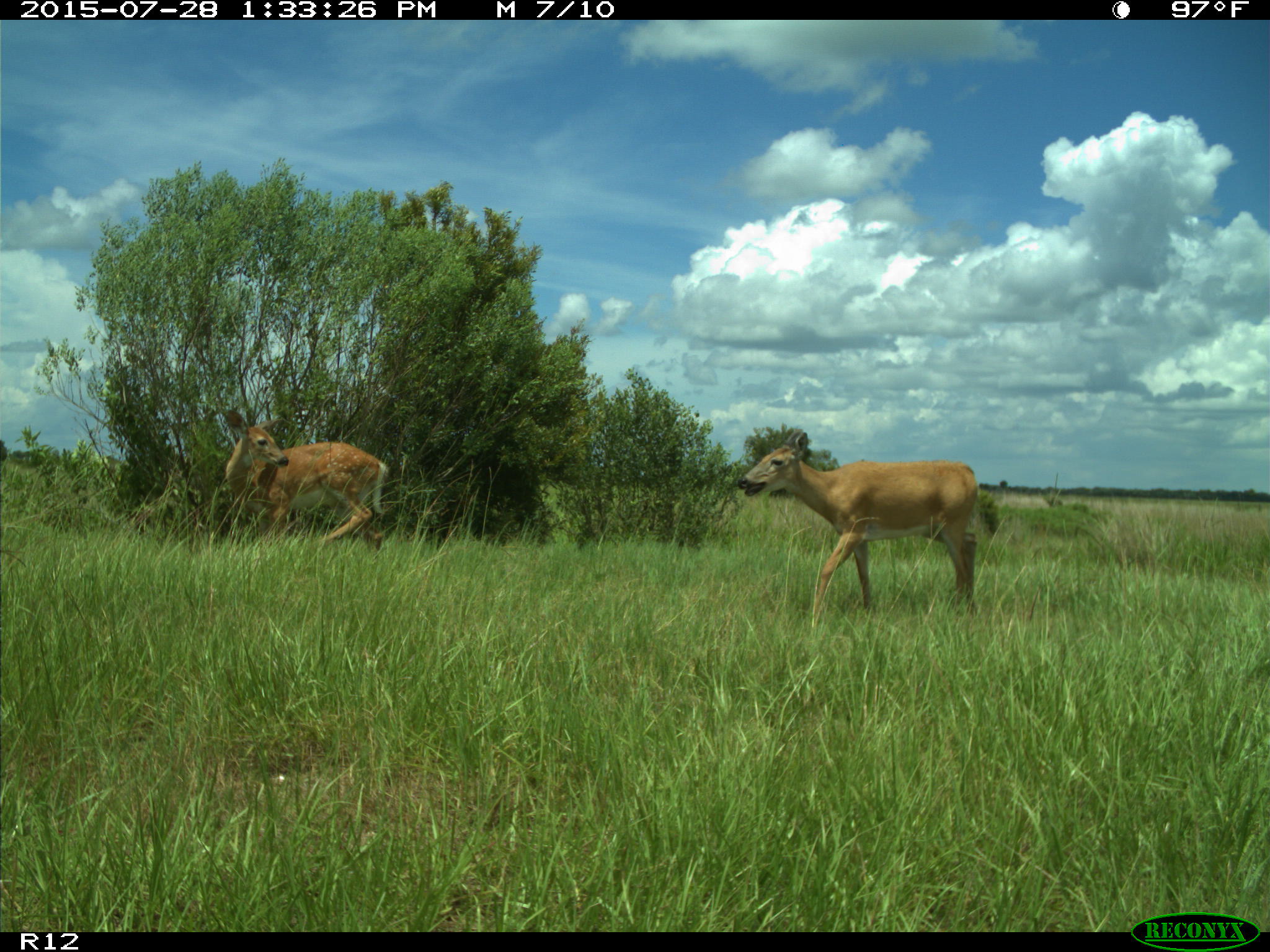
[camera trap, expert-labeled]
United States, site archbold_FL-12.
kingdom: Animalia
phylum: Chordata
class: Mammalia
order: Artiodactyla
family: Cervidae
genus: Odocoileus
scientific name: Odocoileus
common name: deer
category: unidentified deer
Unidentified deer (deer) (Odocoileus).